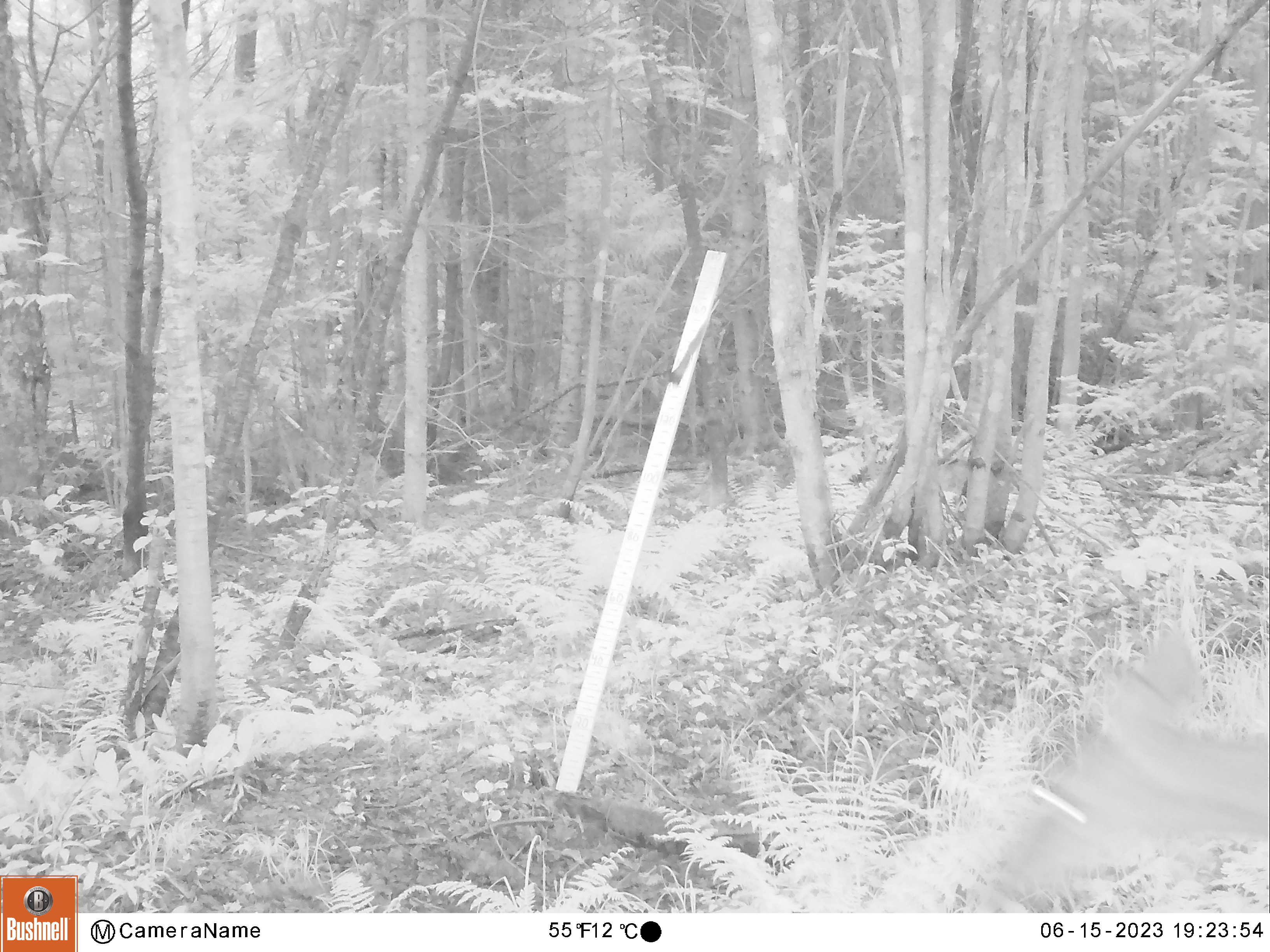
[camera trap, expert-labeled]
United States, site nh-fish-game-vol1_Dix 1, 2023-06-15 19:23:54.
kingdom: Animalia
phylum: Chordata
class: Mammalia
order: Artiodactyla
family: Cervidae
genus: Odocoileus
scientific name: Odocoileus virginianus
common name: white-tailed deer